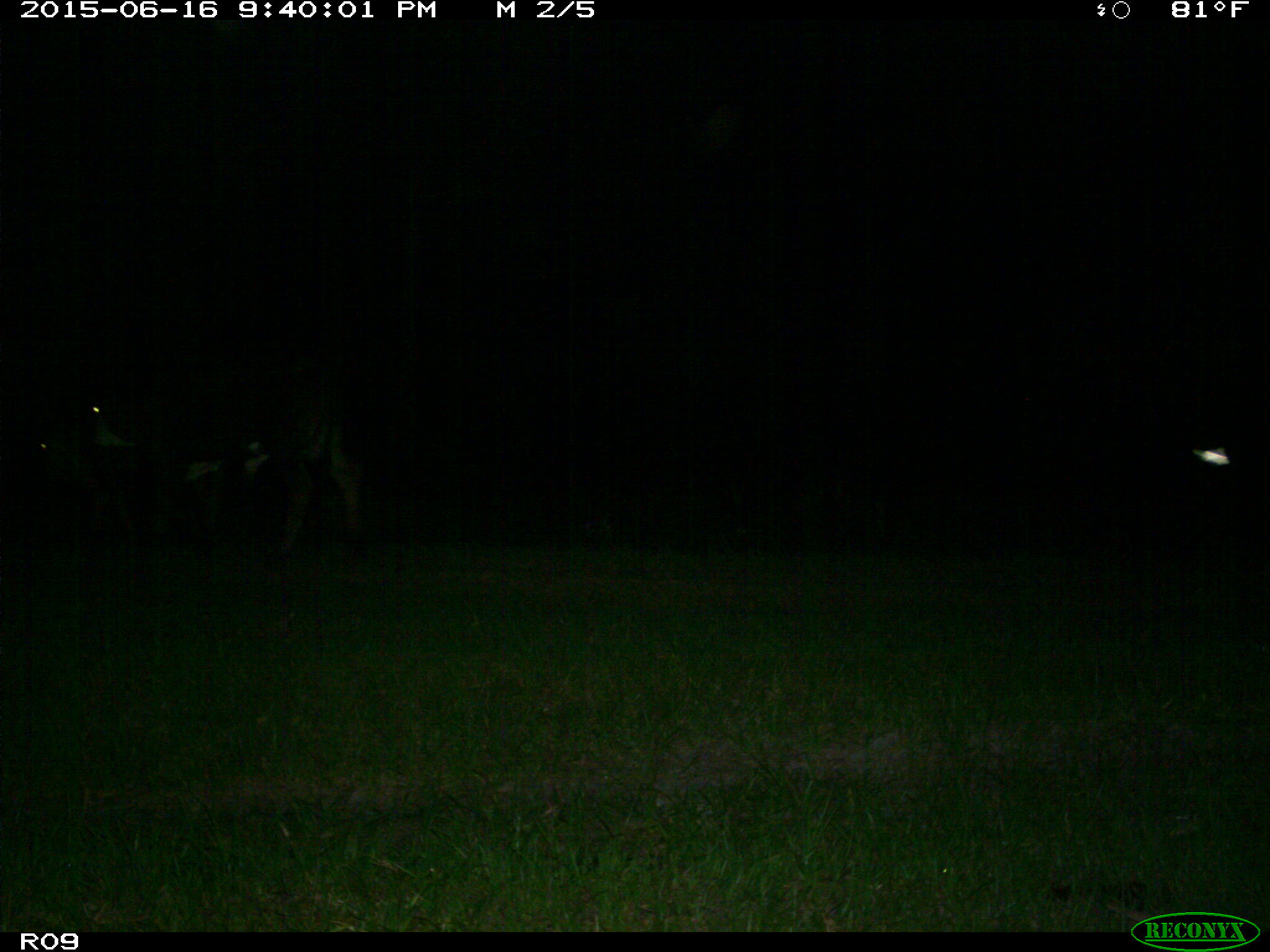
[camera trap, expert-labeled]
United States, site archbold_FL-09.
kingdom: Animalia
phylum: Chordata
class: Mammalia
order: Artiodactyla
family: Bovidae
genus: Bos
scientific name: Bos taurus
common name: domestic cow